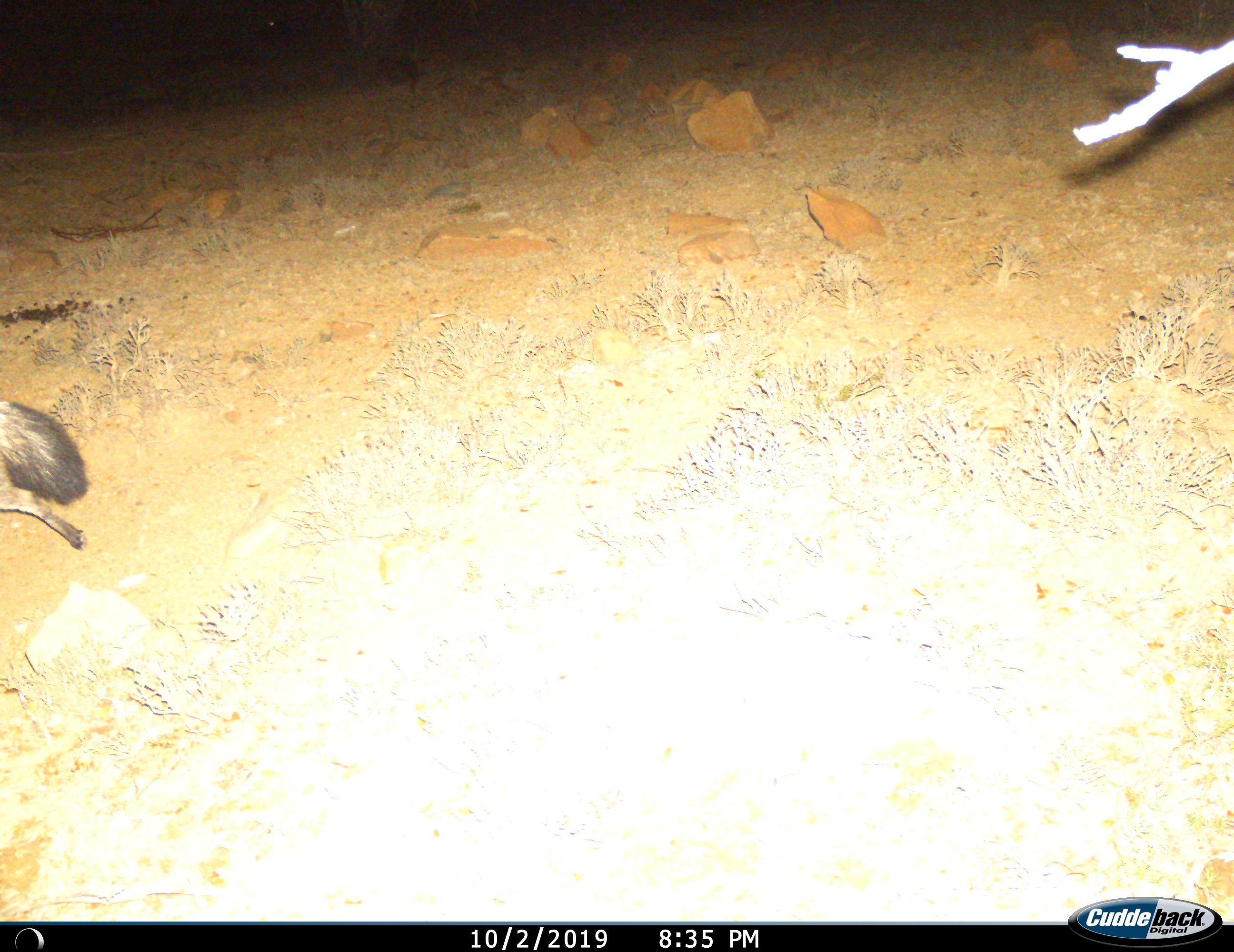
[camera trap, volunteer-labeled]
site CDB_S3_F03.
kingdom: Animalia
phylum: Chordata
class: Mammalia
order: Carnivora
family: Canidae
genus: Otocyon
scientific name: Otocyon megalotis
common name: bat-eared fox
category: foxbateared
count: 1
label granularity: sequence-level